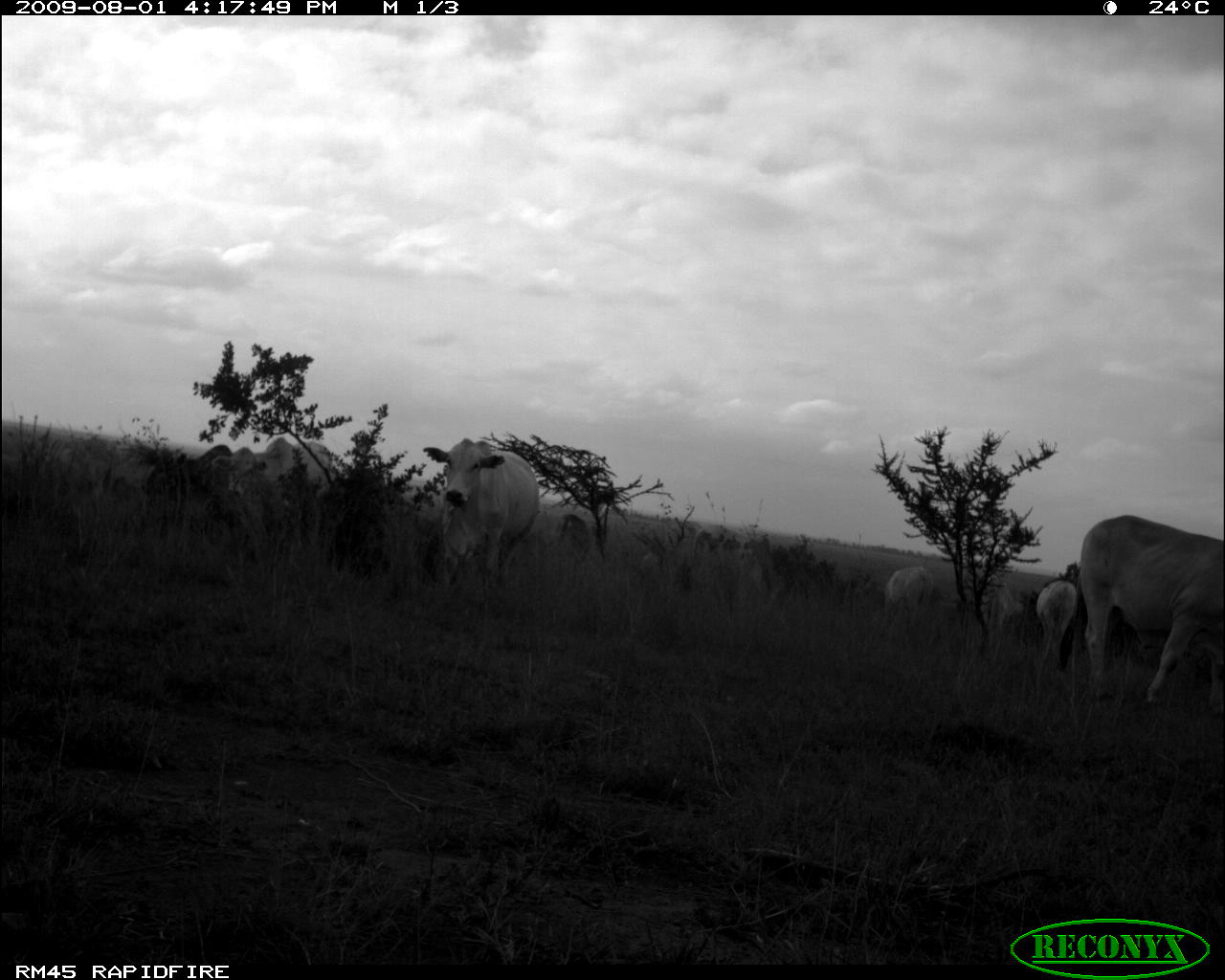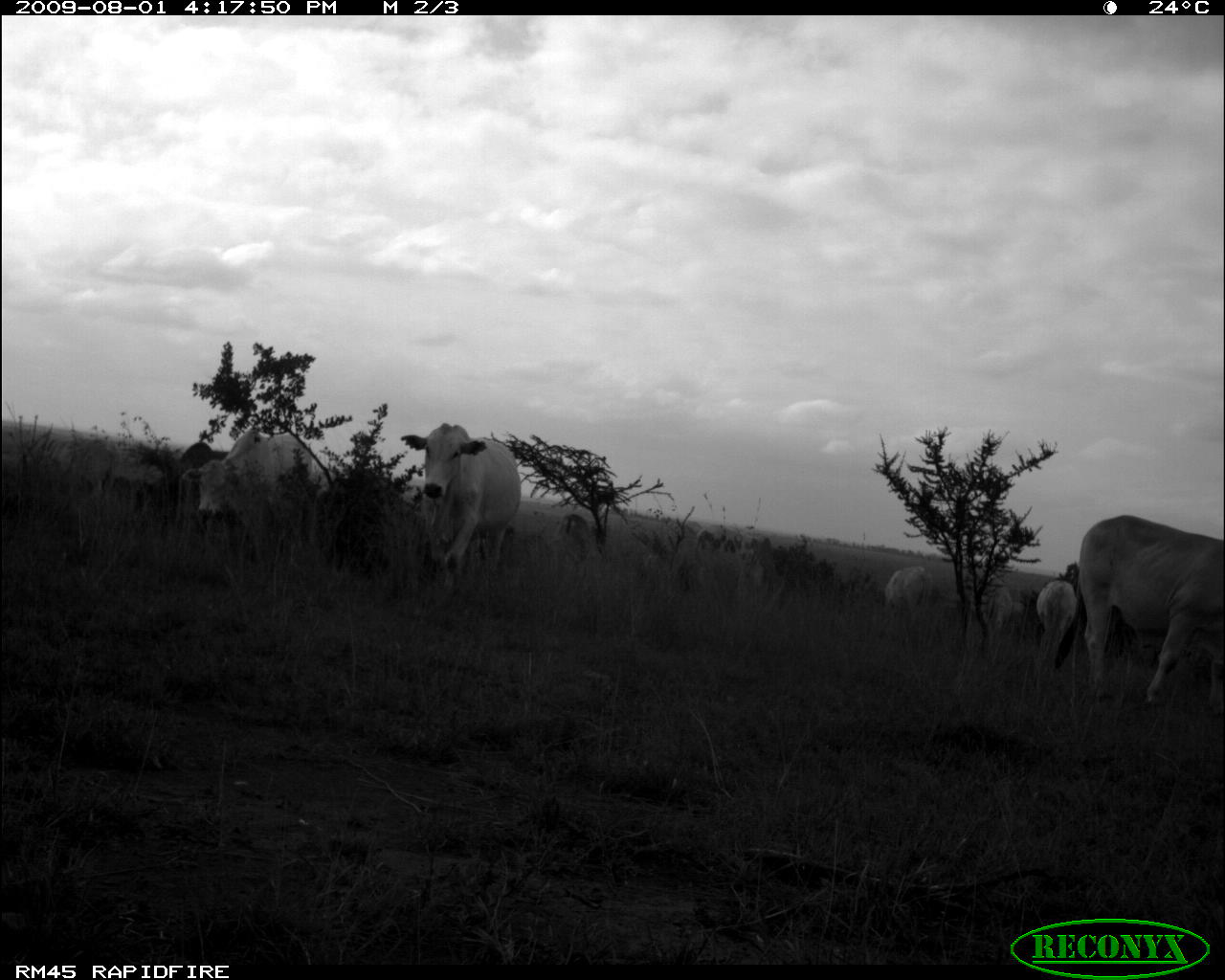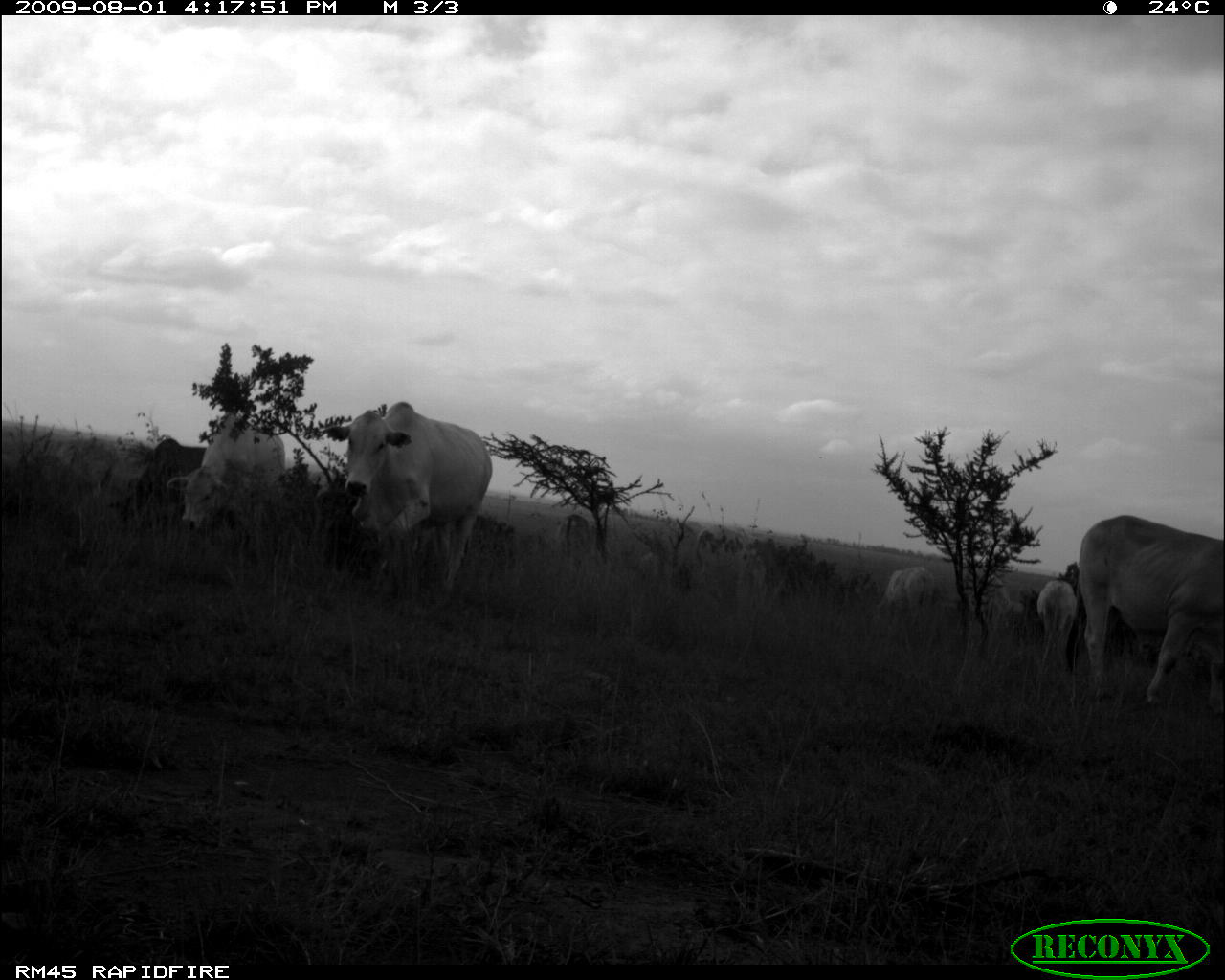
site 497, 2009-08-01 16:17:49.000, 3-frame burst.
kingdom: Animalia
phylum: Chordata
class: Mammalia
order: Artiodactyla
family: Bovidae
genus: Tragelaphus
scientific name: Tragelaphus oryx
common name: eland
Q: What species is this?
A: Tragelaphus oryx (eland).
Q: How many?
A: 6.